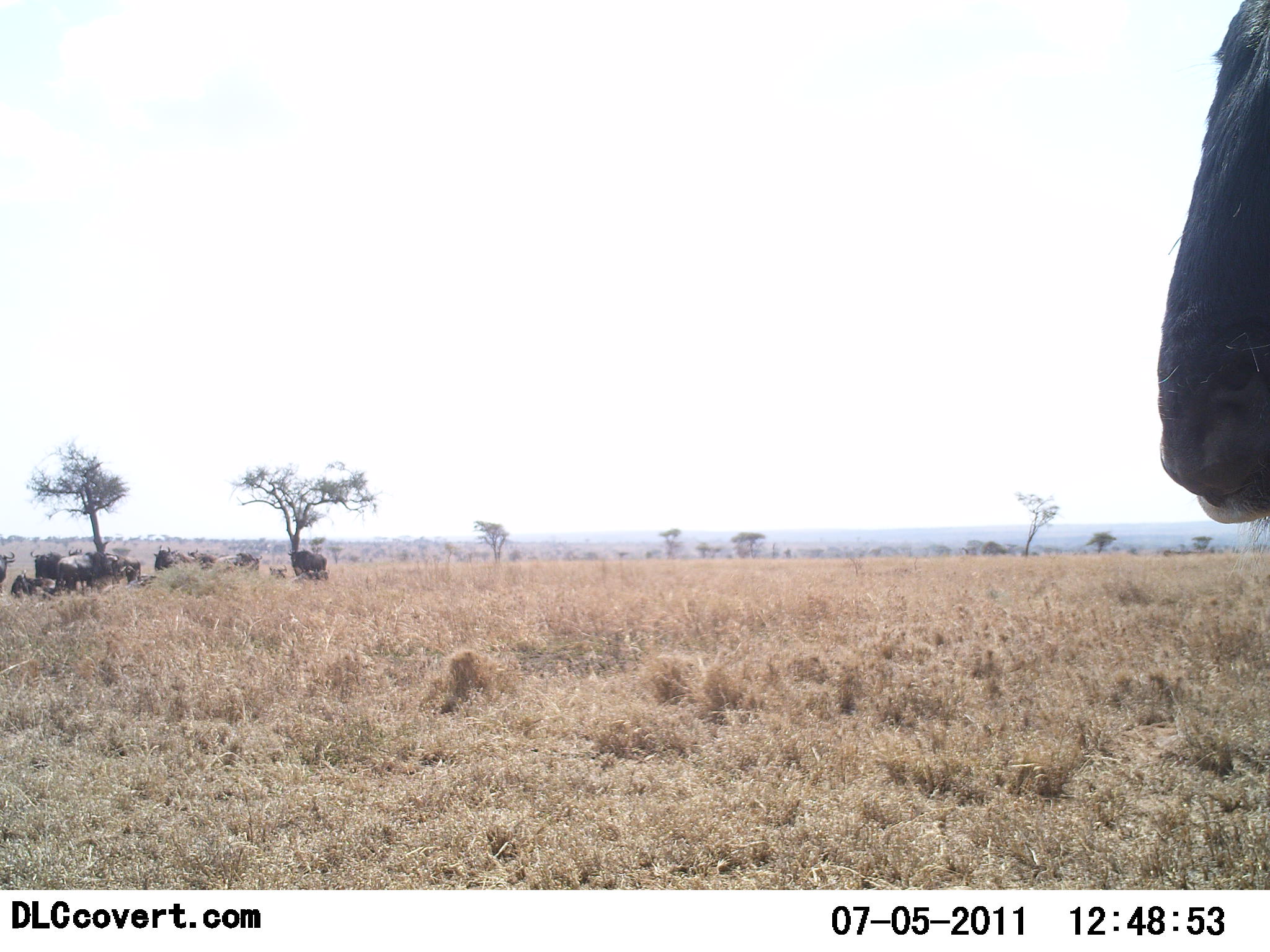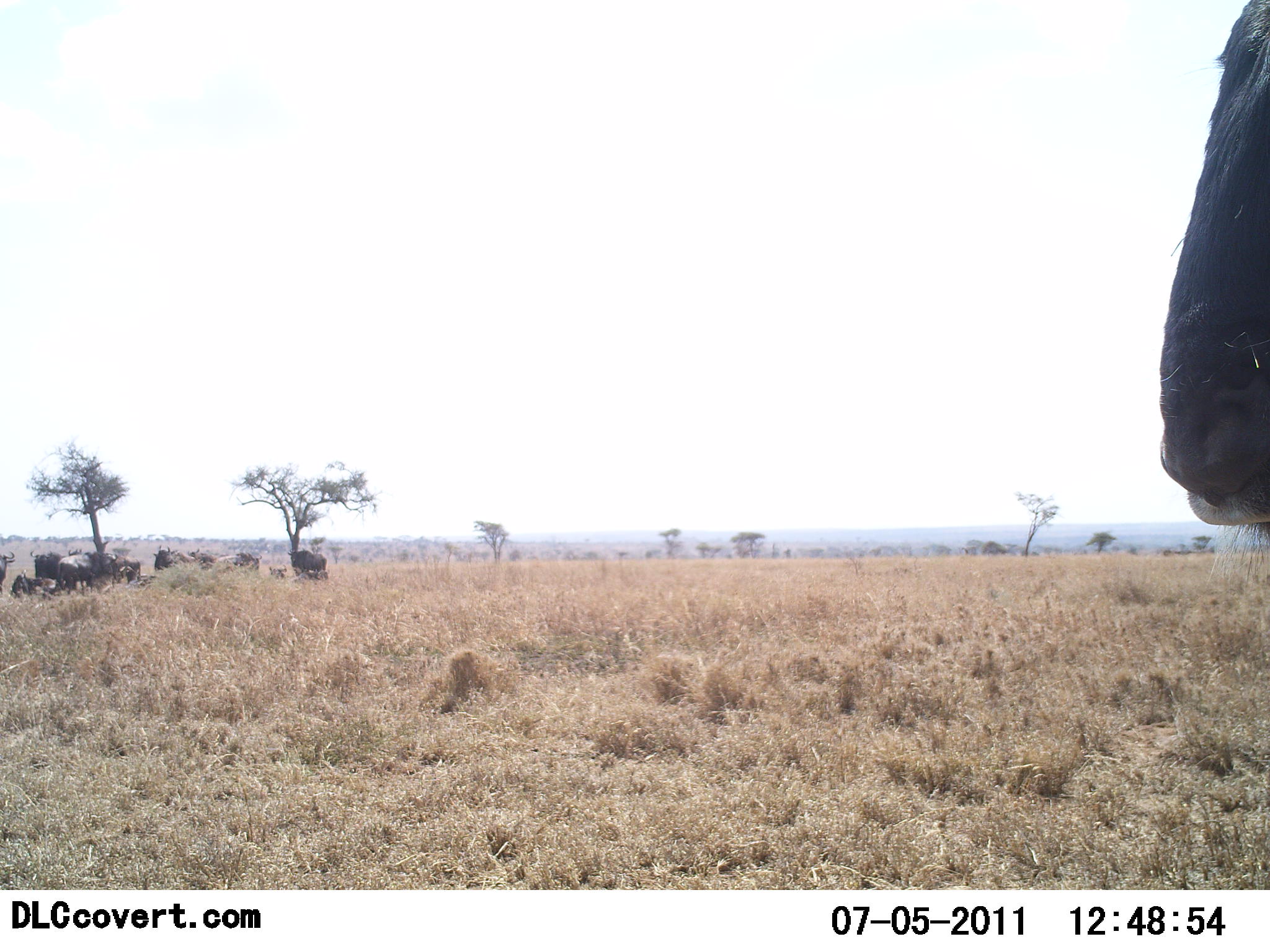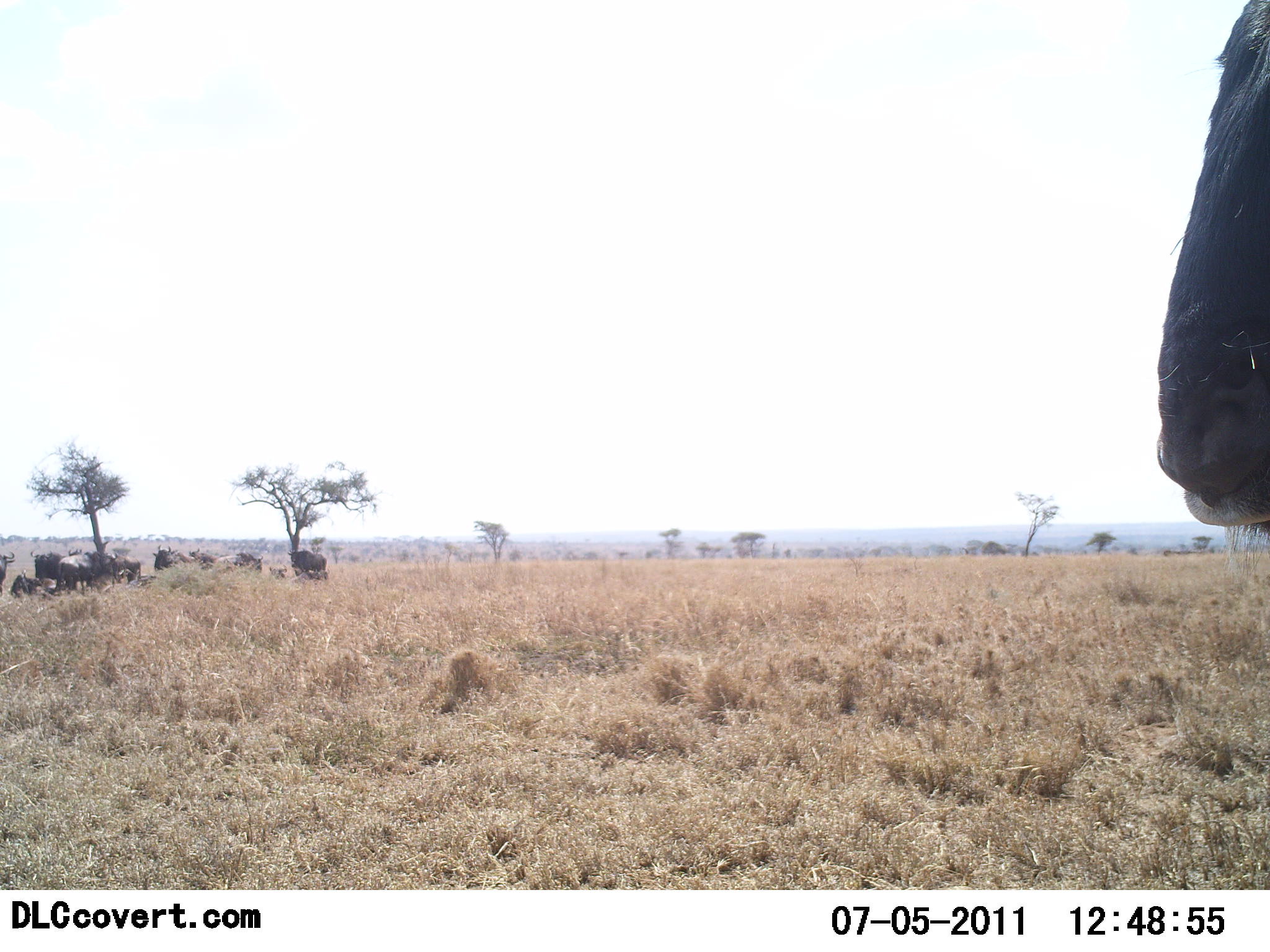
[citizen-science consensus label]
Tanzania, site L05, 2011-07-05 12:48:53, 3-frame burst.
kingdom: Animalia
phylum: Chordata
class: Mammalia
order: Artiodactyla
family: Bovidae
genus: Connochaetes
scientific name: Connochaetes taurinus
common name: blue wildebeest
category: wildebeest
Wildebeest (blue wildebeest) (Connochaetes taurinus), count 11-50. Behavior (volunteer vote fractions): standing 57%, resting 50%, moving 14%, interacting 0%. Young present (vote fraction): 7%. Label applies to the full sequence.